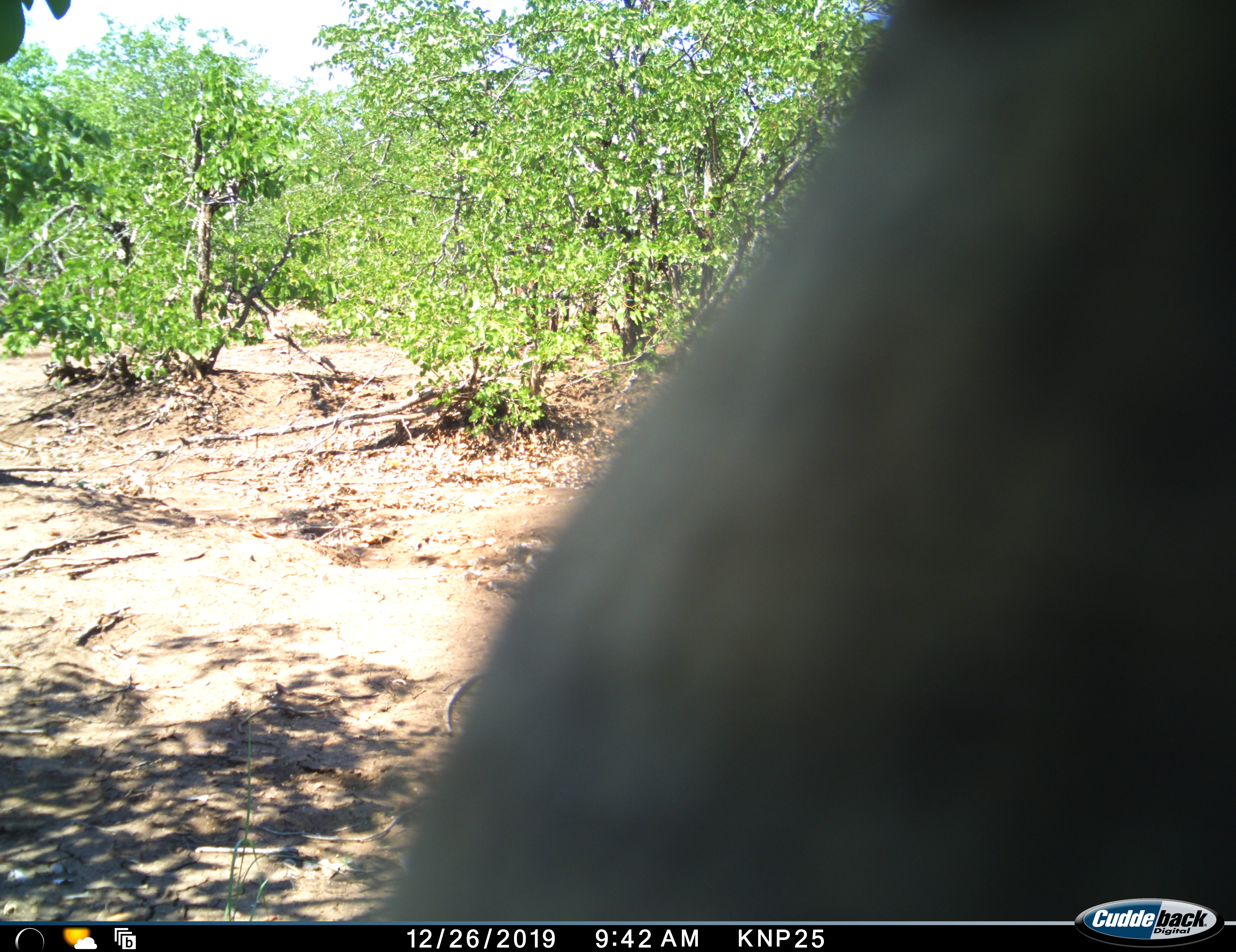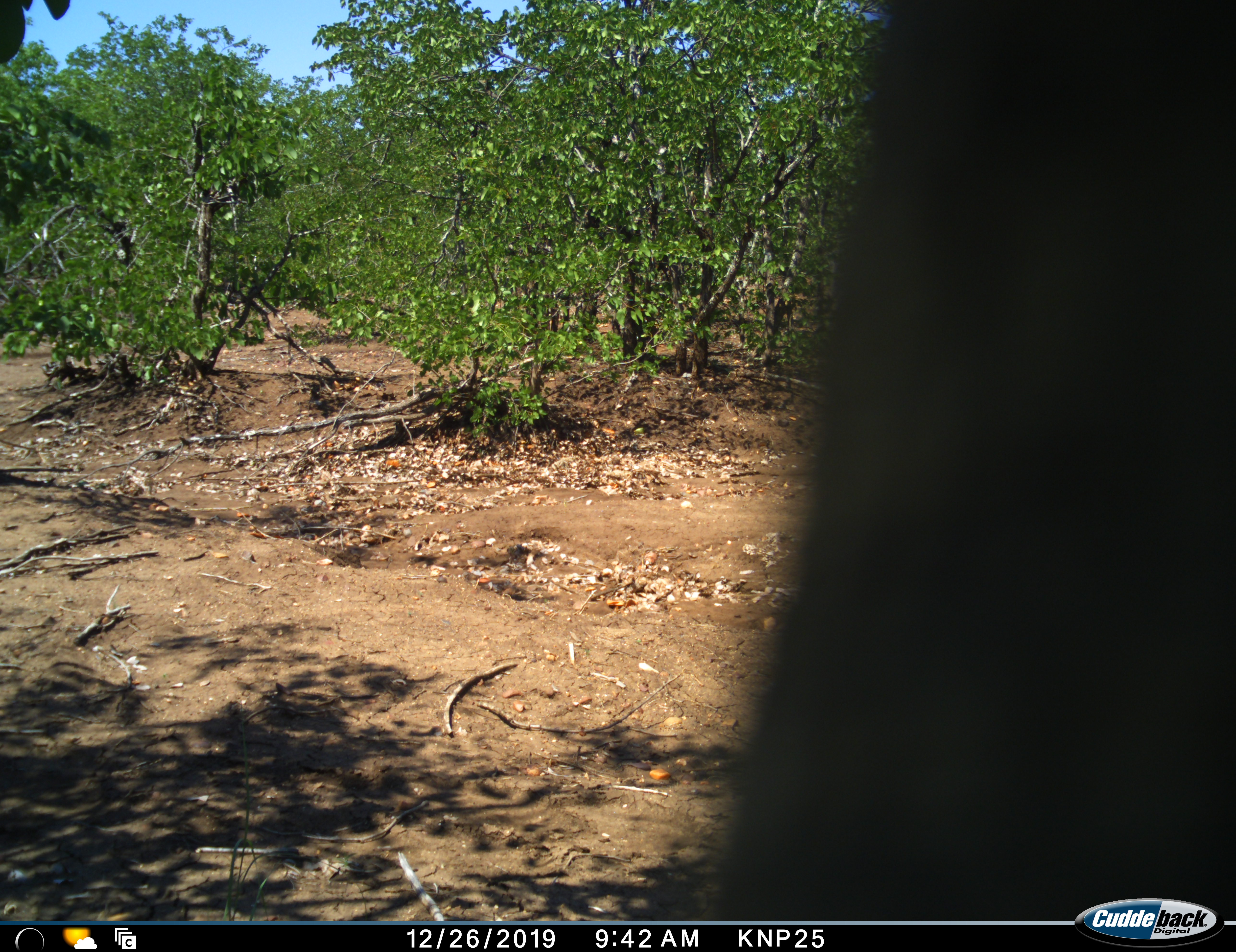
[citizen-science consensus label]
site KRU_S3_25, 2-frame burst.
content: unidentified animal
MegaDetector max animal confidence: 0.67